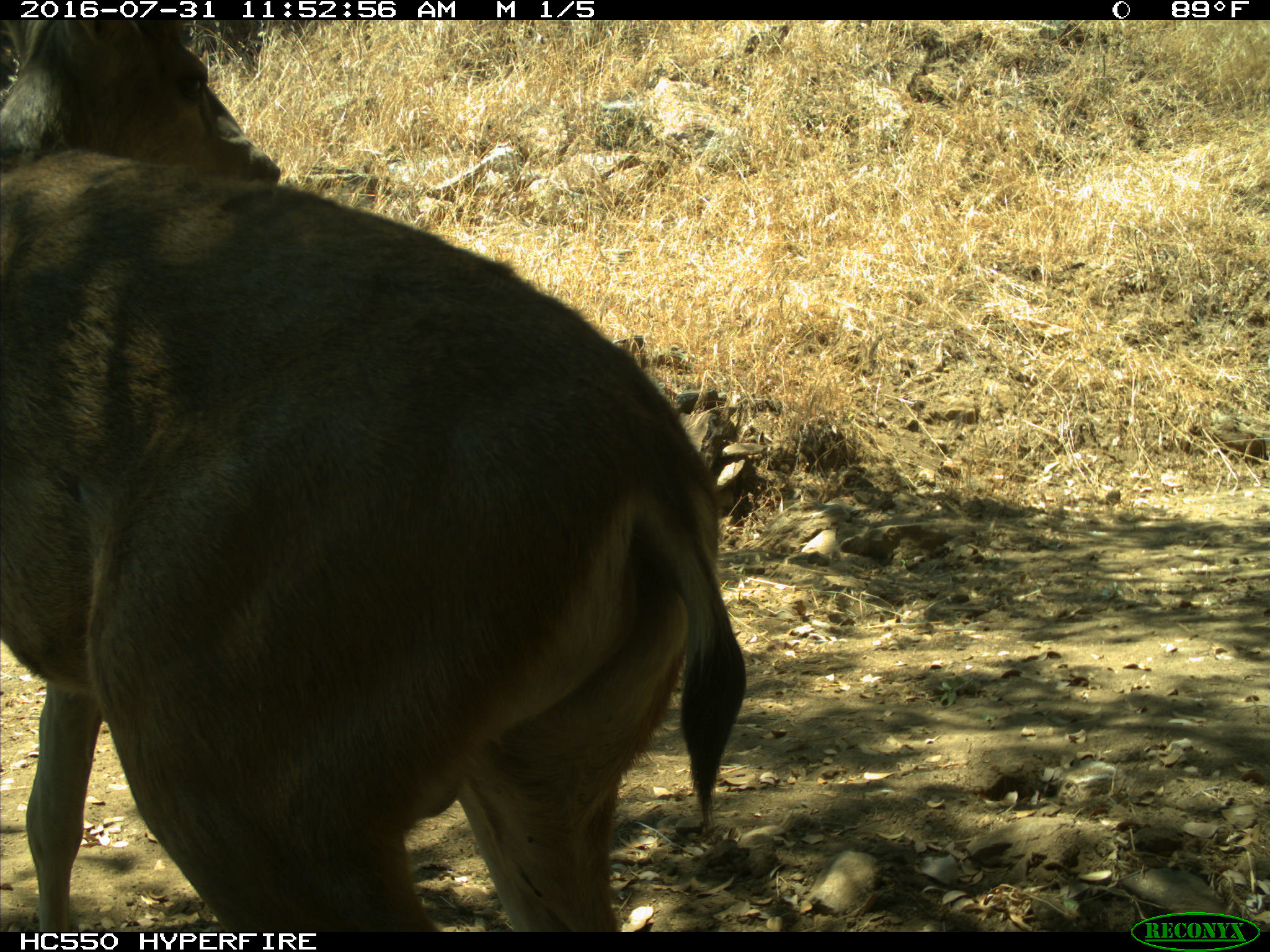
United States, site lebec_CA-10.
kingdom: Animalia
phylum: Chordata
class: Mammalia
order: Artiodactyla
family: Cervidae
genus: Odocoileus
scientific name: Odocoileus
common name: deer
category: unidentified deer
Unidentified deer (deer) (Odocoileus).